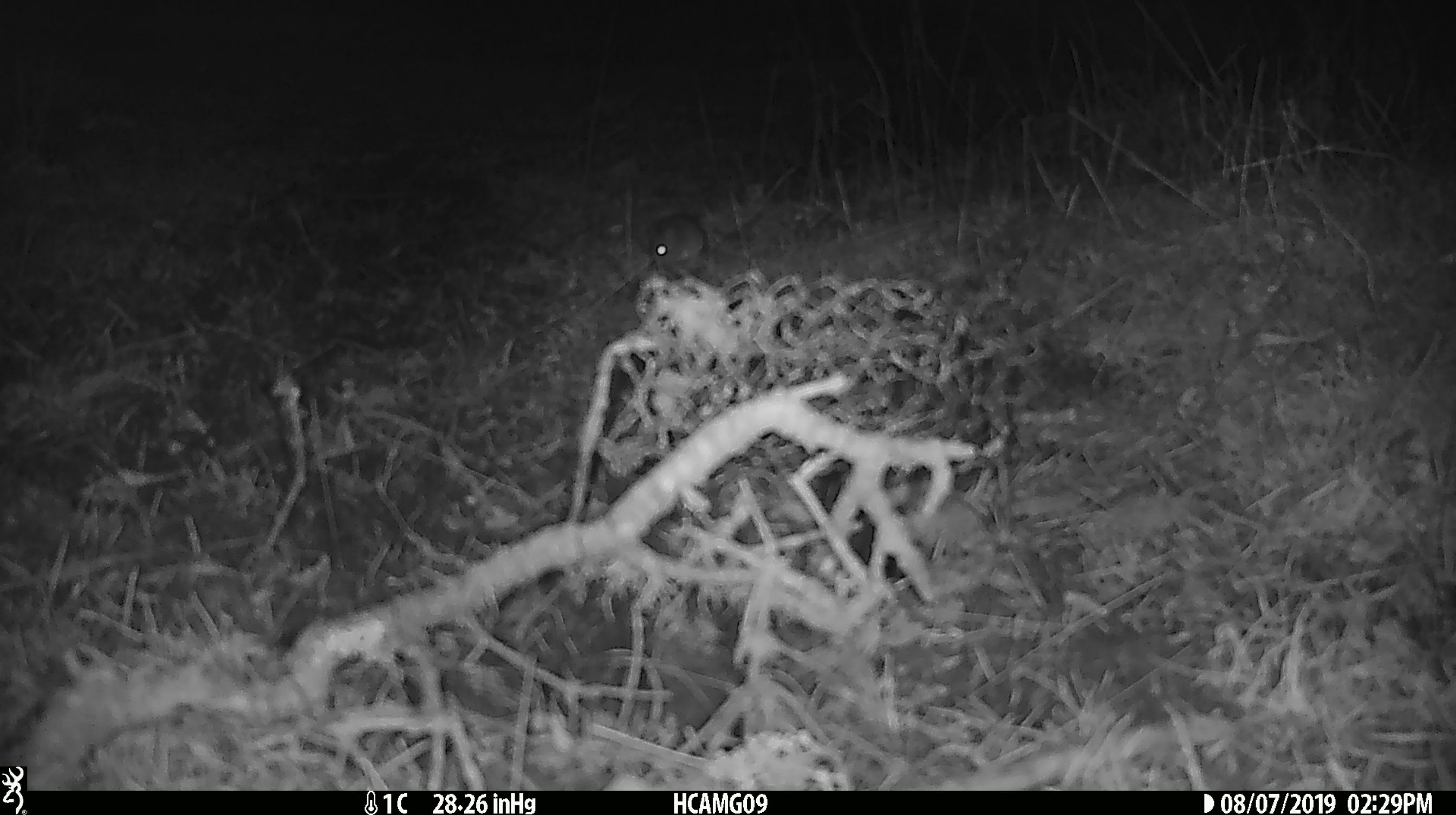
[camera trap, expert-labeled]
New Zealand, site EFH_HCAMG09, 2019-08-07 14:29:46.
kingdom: Animalia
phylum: Chordata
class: Mammalia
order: Rodentia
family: Muridae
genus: Mus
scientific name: Mus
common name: mouse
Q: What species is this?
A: Mouse (Mus).